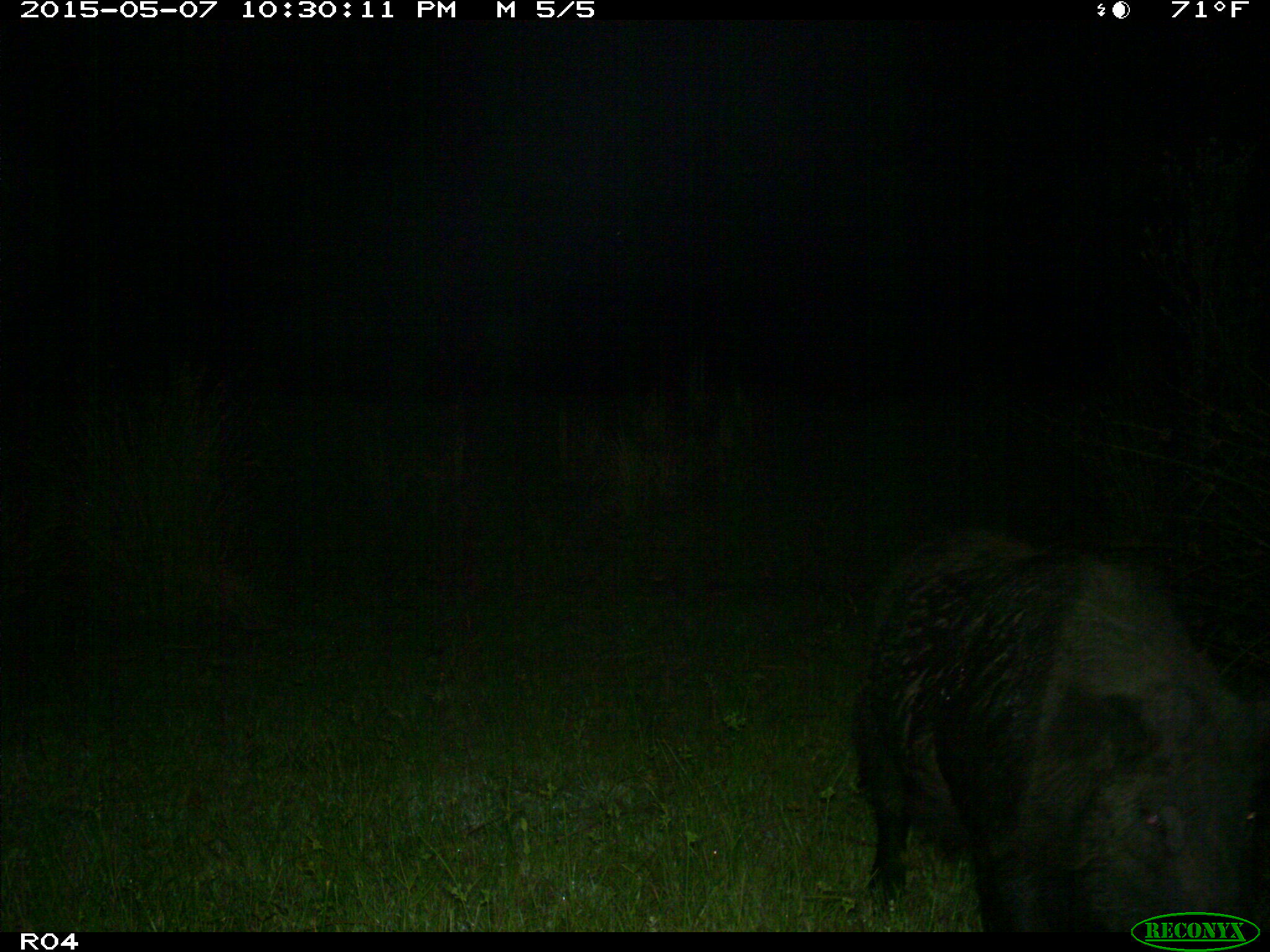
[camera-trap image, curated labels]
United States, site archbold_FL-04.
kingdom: Animalia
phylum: Chordata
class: Mammalia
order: Artiodactyla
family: Suidae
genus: Sus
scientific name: Sus scrofa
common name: wild boar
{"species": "Sus scrofa (wild boar)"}